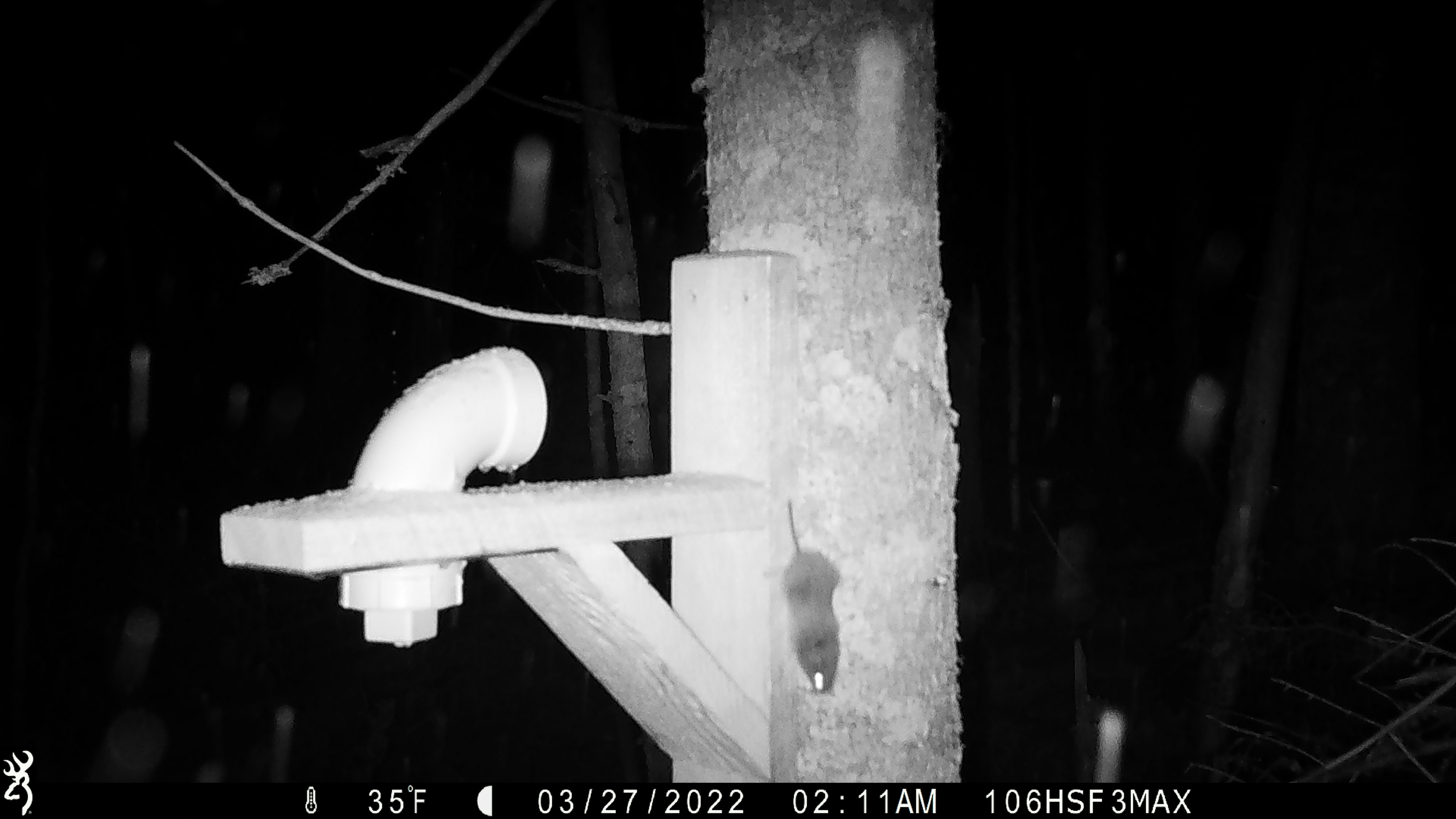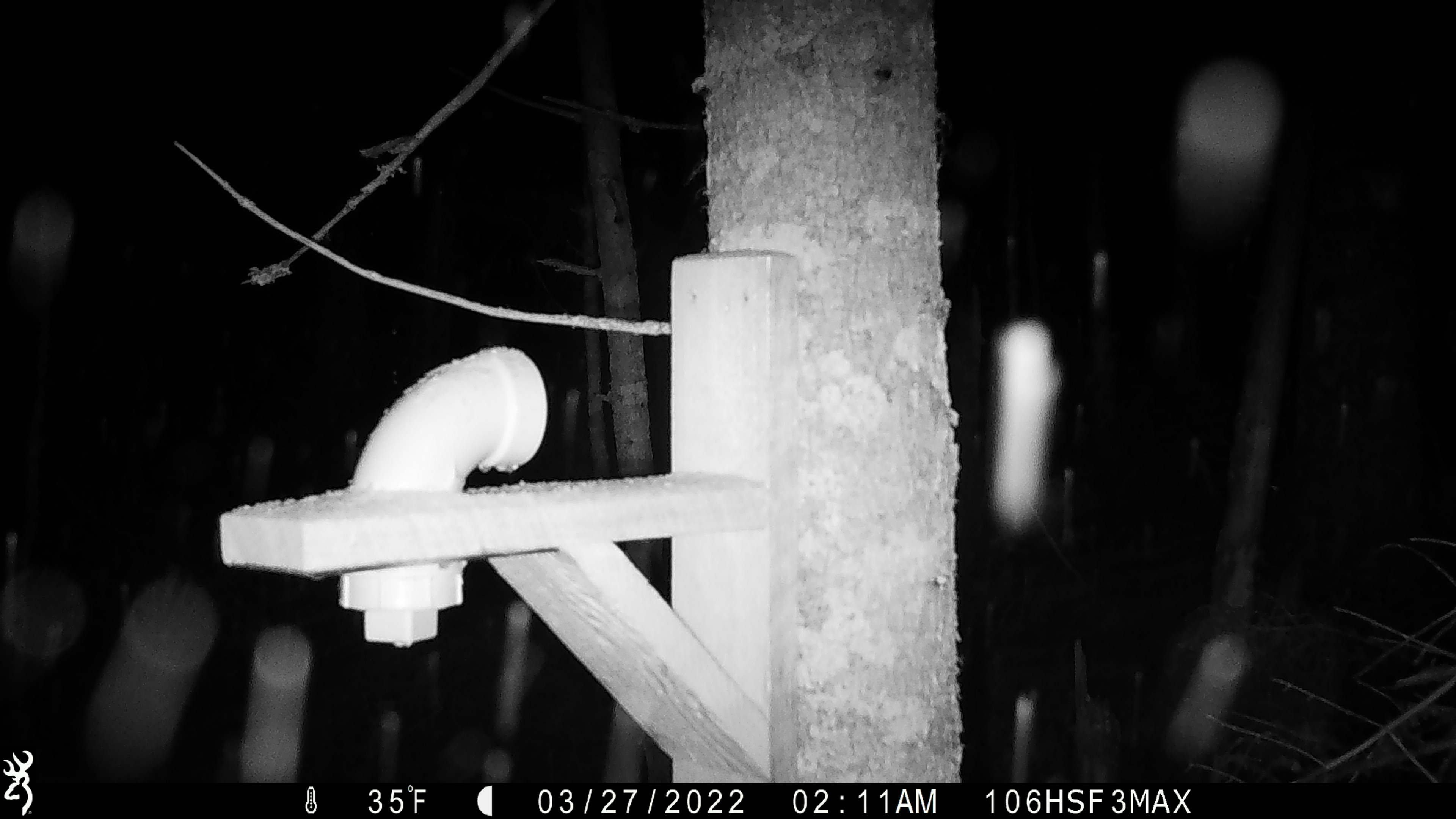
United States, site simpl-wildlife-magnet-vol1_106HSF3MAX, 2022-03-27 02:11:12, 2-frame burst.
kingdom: Animalia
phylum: Chordata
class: Mammalia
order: Rodentia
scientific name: Rodentia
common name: mouse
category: mouse sp.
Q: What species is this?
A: Mouse sp. (mouse) (Rodentia).